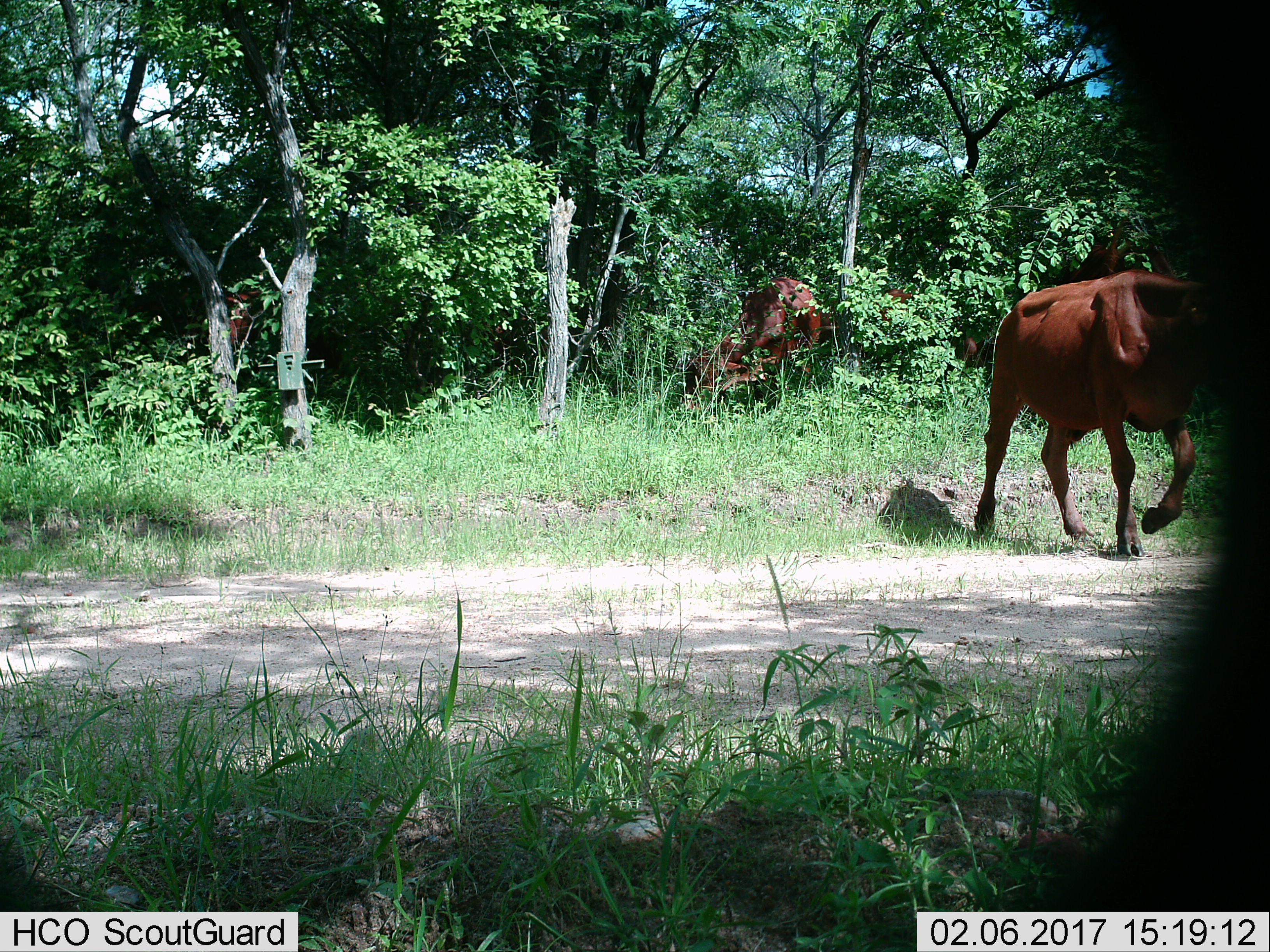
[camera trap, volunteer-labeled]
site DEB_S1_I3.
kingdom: Animalia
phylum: Chordata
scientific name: Vertebrata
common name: domestic animal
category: domesticanimal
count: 4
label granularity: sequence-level